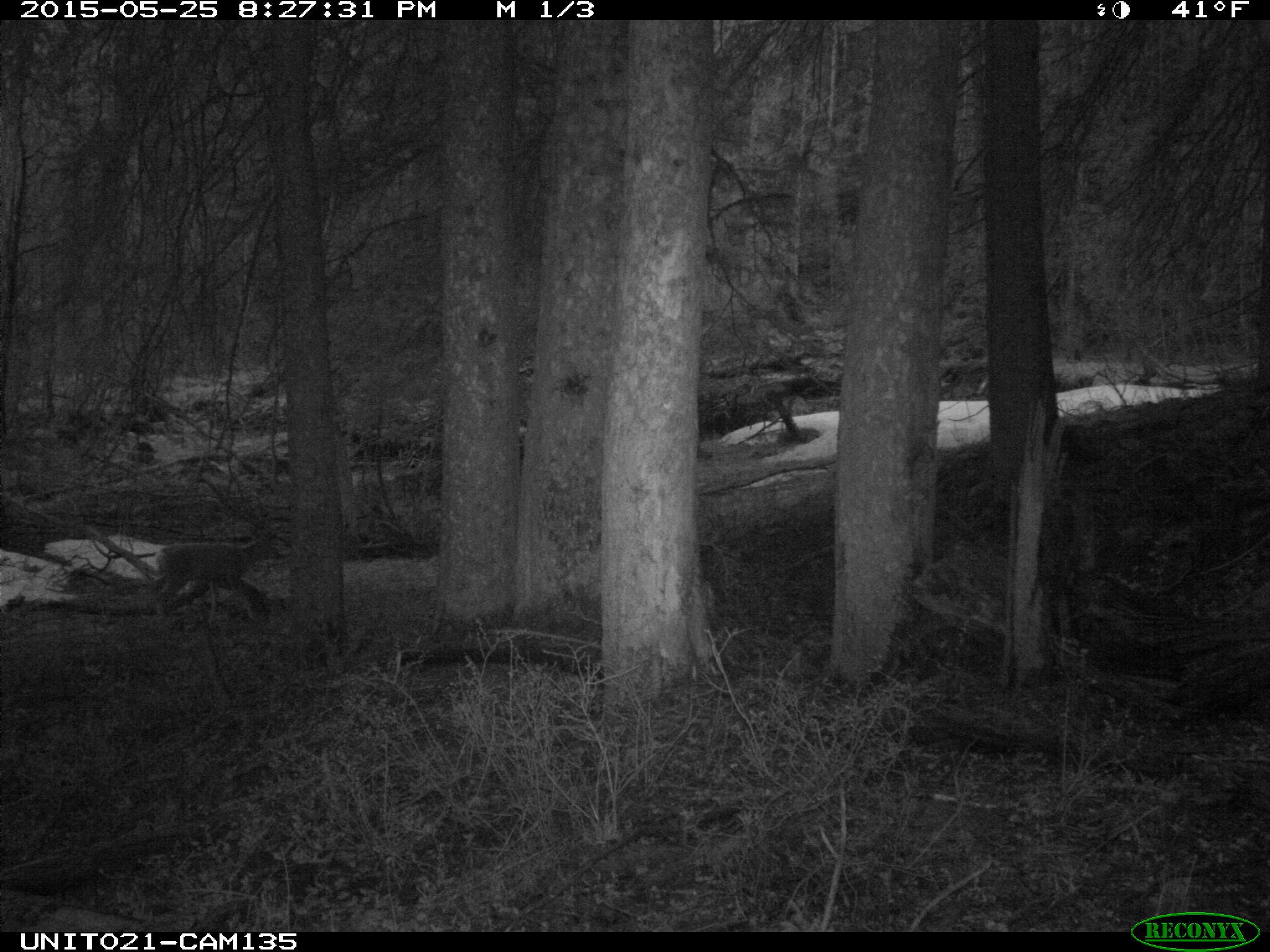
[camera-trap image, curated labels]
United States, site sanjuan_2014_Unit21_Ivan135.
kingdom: Animalia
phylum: Chordata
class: Mammalia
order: Artiodactyla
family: Cervidae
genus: Odocoileus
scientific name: Odocoileus hemionus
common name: mule deer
Odocoileus hemionus (mule deer).